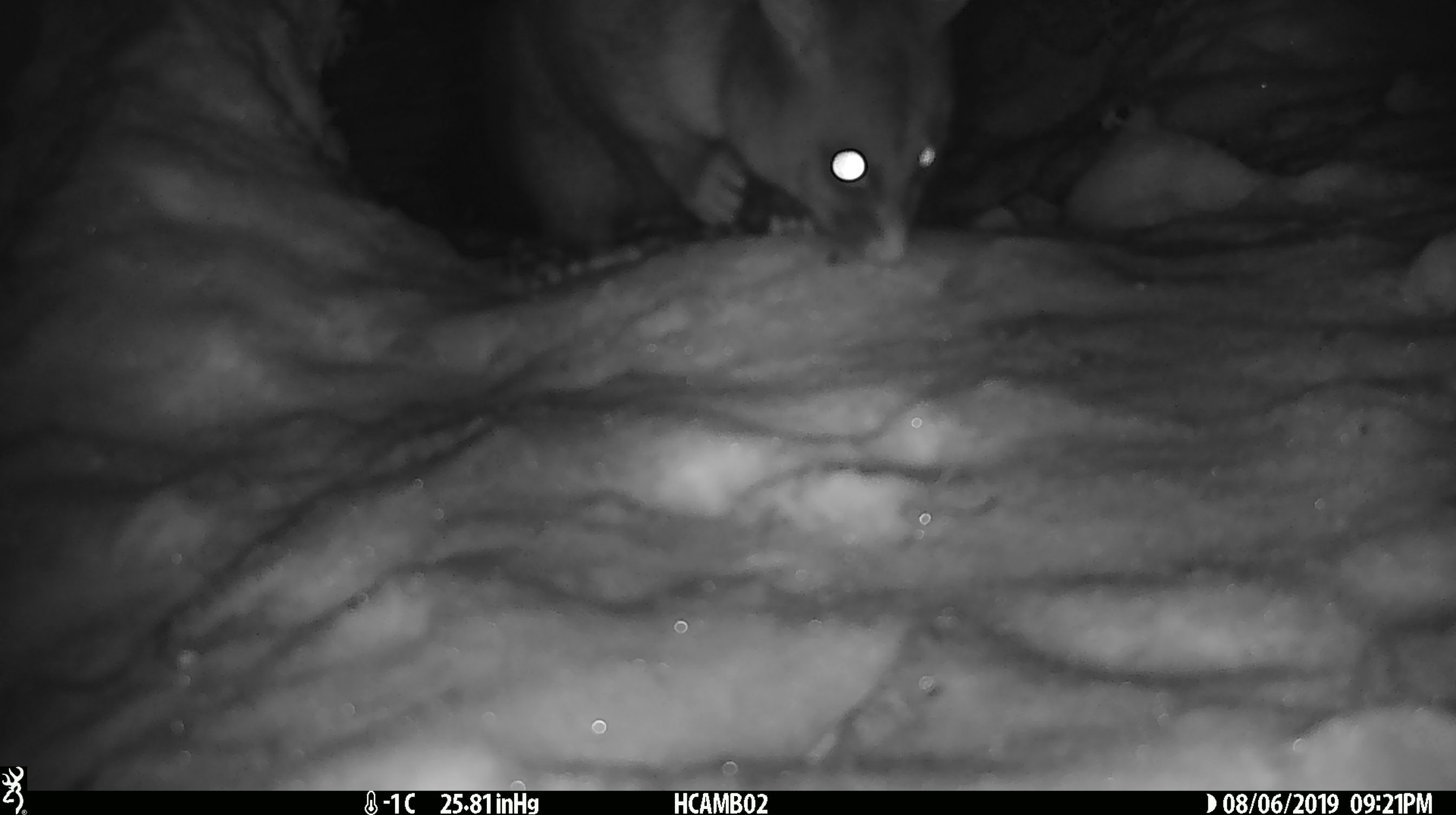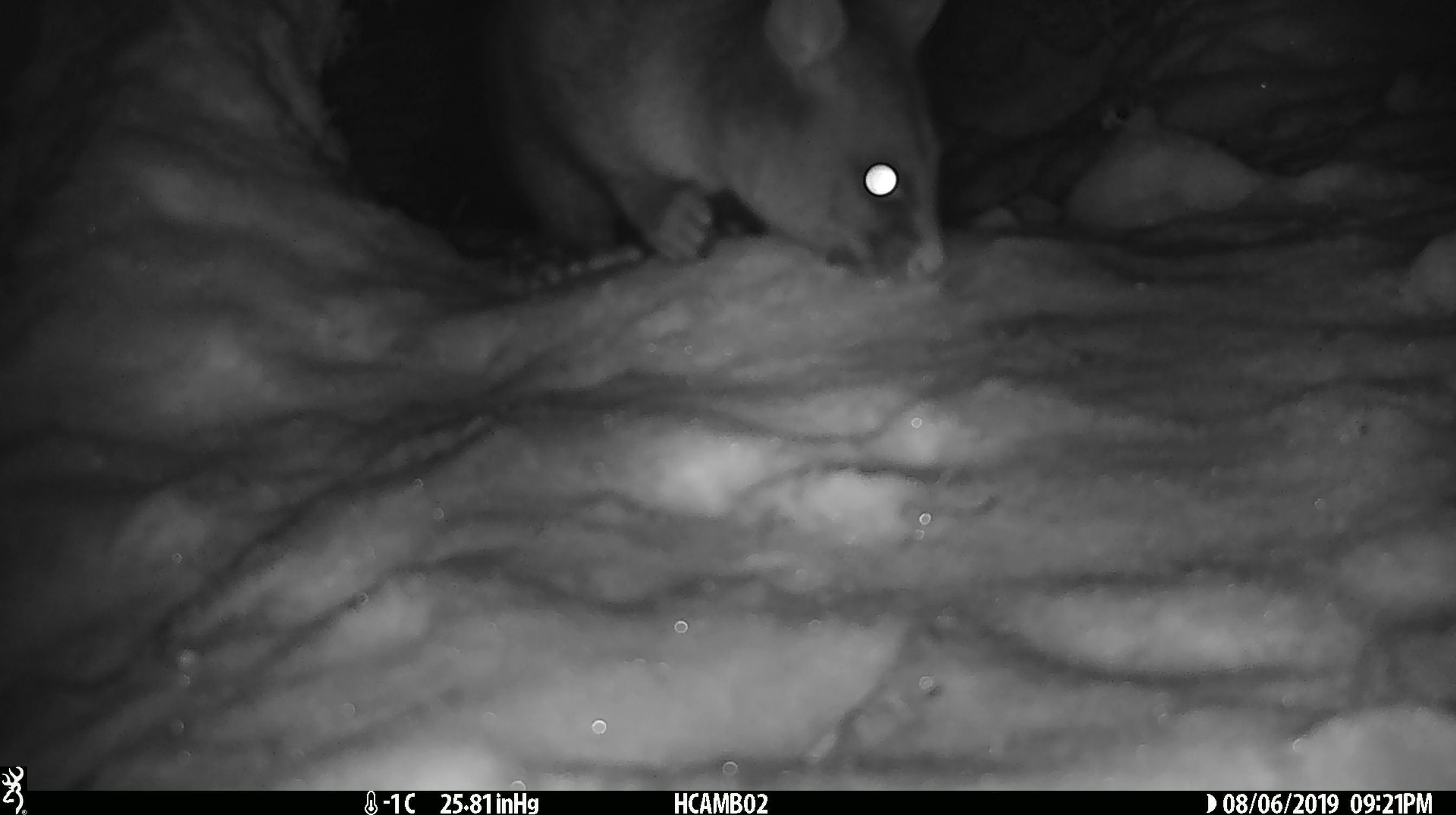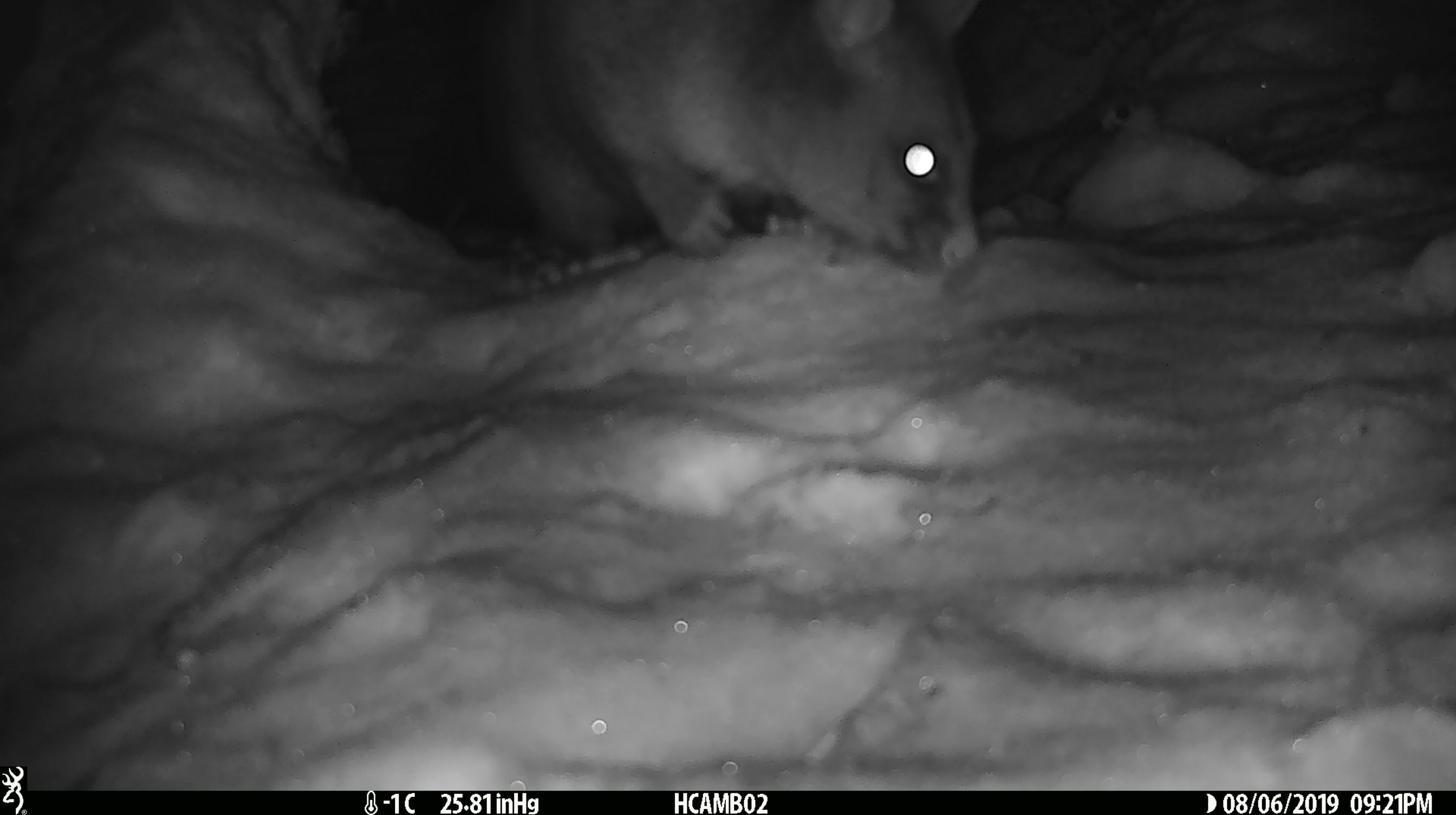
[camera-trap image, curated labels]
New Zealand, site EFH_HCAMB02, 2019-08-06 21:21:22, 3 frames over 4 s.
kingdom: Animalia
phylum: Chordata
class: Mammalia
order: Diprotodontia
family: Phalangeridae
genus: Trichosurus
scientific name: Trichosurus vulpecula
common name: common brushtail possum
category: possum